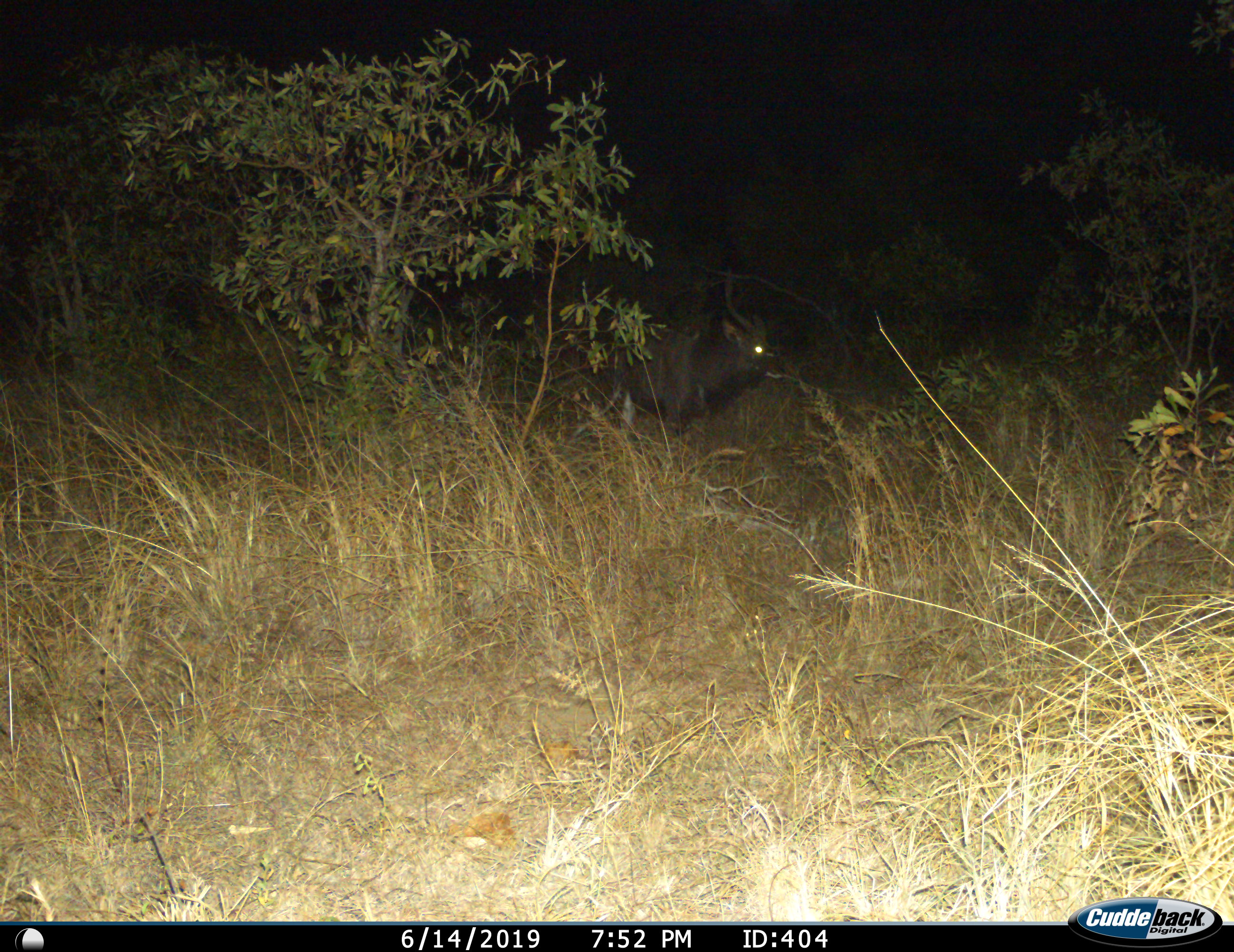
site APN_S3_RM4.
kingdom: Animalia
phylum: Chordata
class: Mammalia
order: Artiodactyla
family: Bovidae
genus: Tragelaphus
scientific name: Tragelaphus angasii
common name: nyala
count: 1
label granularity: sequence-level